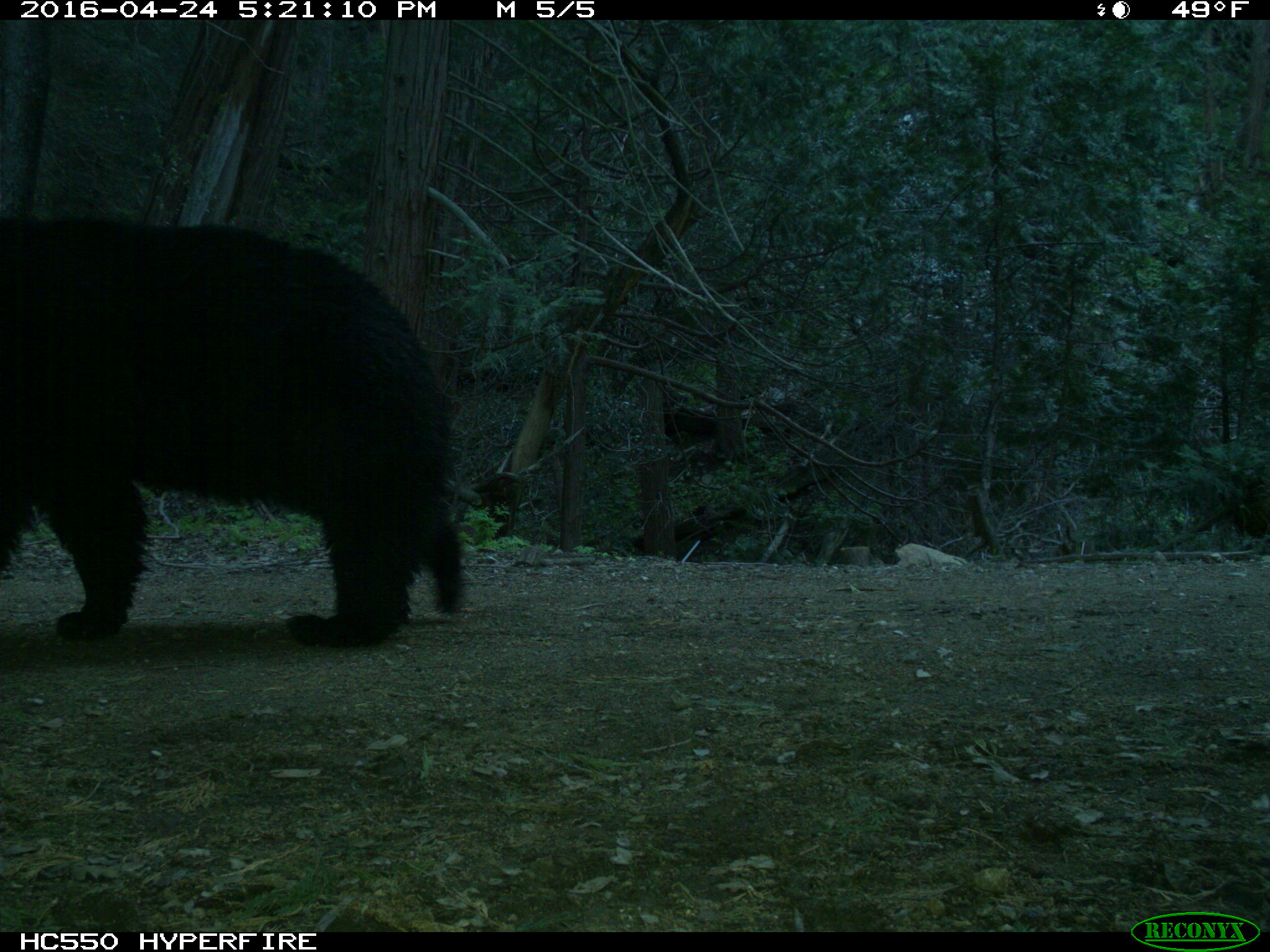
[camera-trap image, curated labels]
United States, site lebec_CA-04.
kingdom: Animalia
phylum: Chordata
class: Mammalia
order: Carnivora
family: Ursidae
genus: Ursus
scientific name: Ursus americanus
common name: american black bear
Ursus americanus (american black bear).